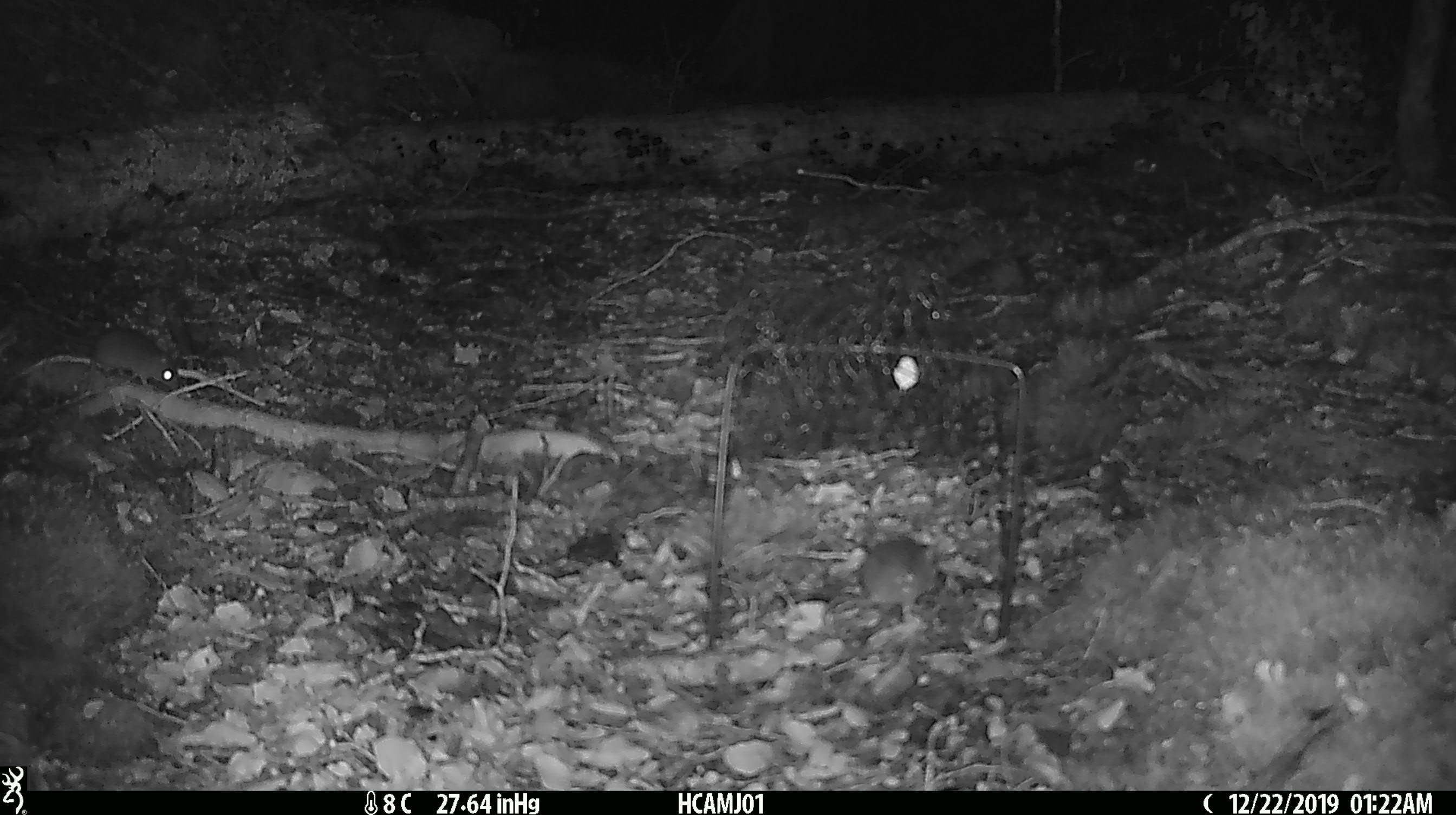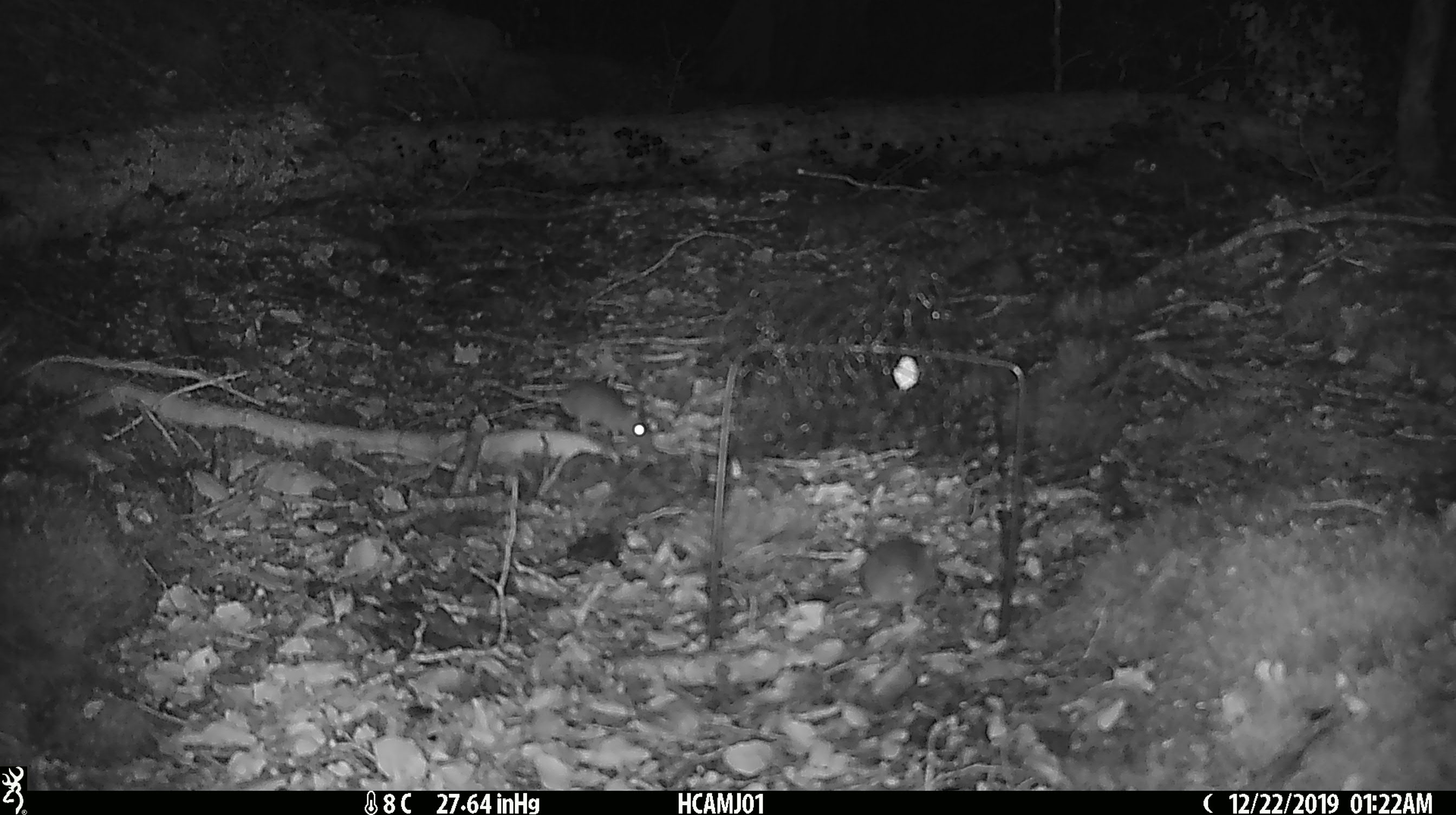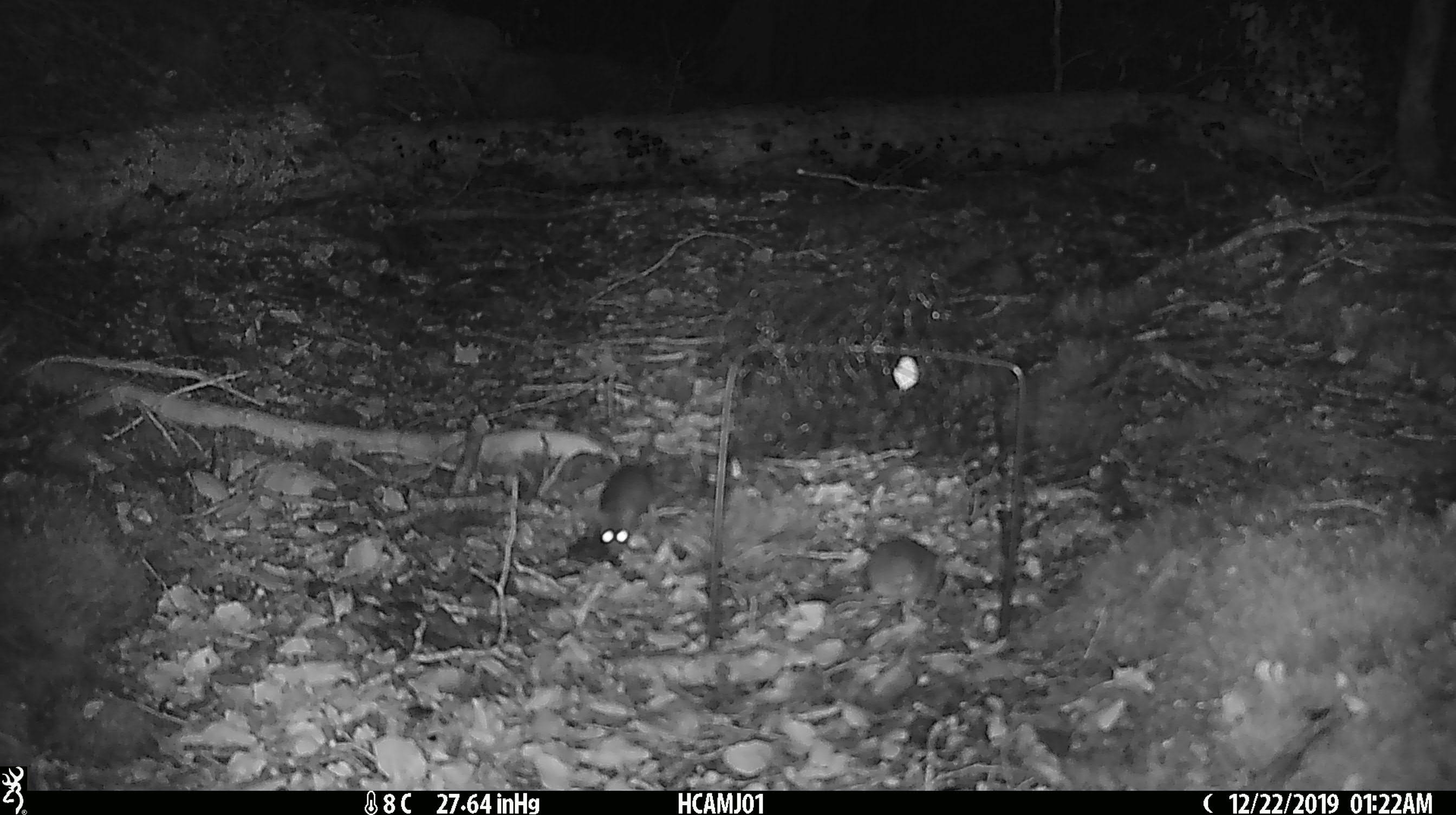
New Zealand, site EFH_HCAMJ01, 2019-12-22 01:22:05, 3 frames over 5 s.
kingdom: Animalia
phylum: Chordata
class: Mammalia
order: Rodentia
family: Muridae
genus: Mus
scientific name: Mus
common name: mouse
Mouse (Mus).